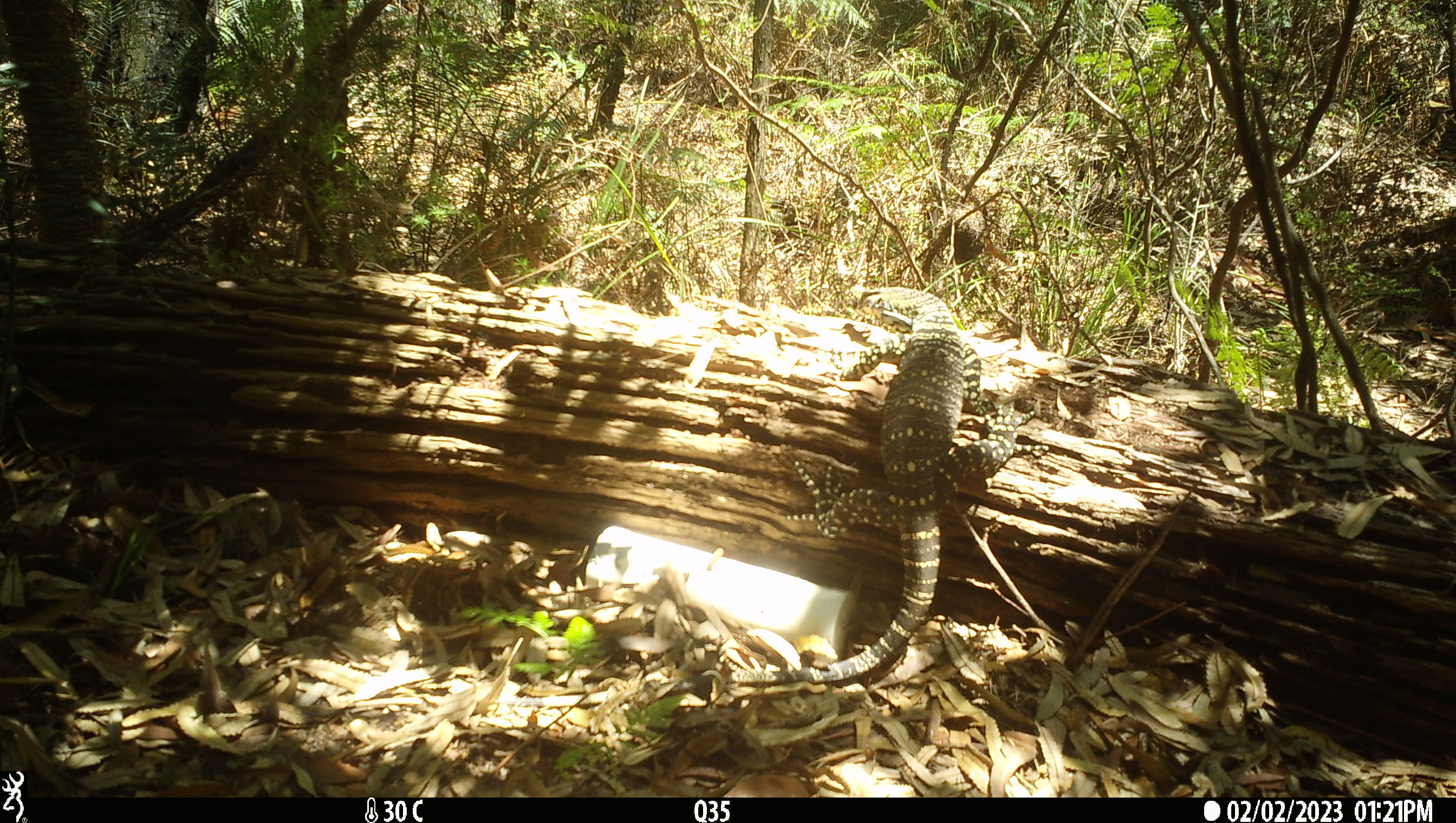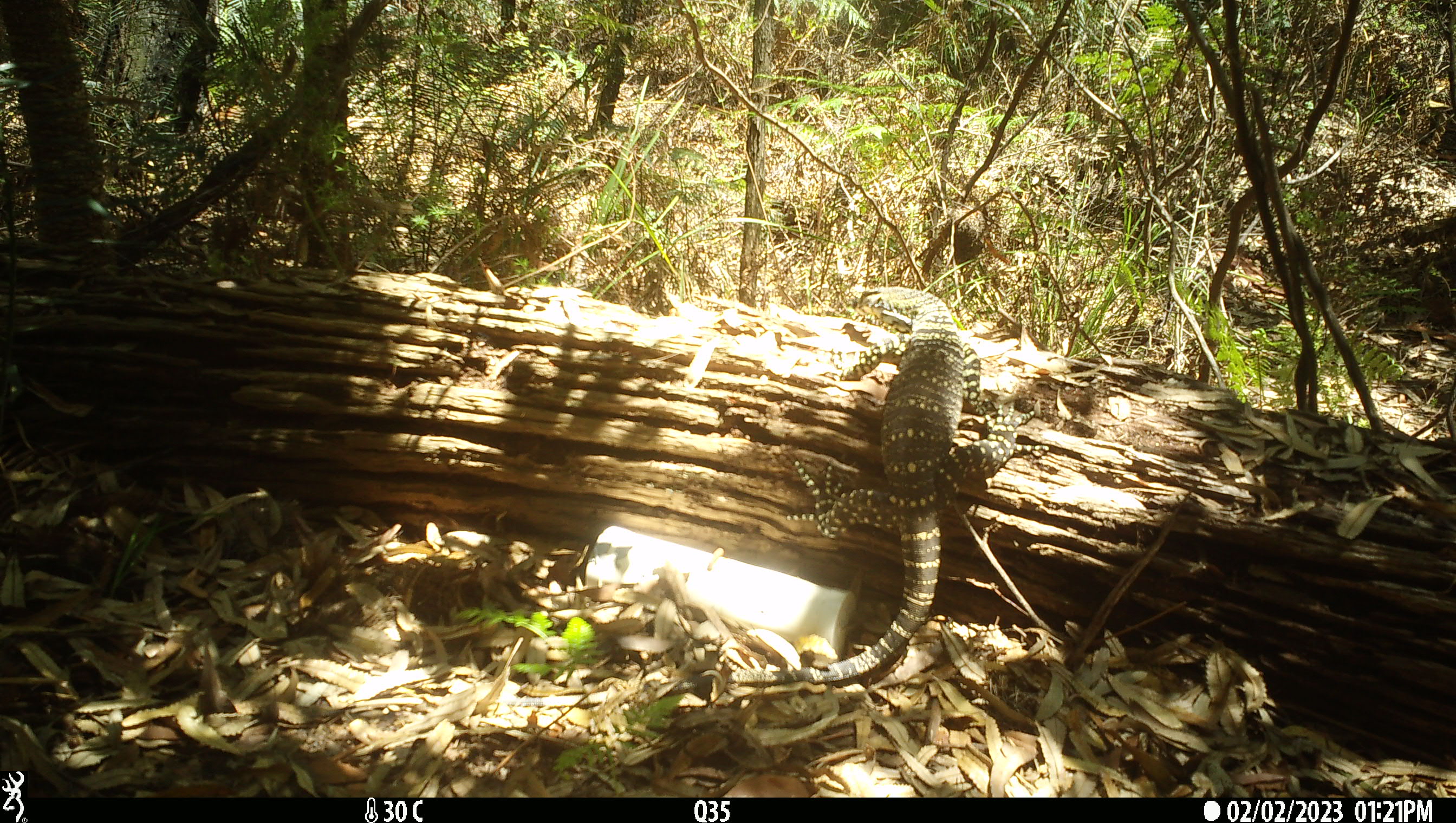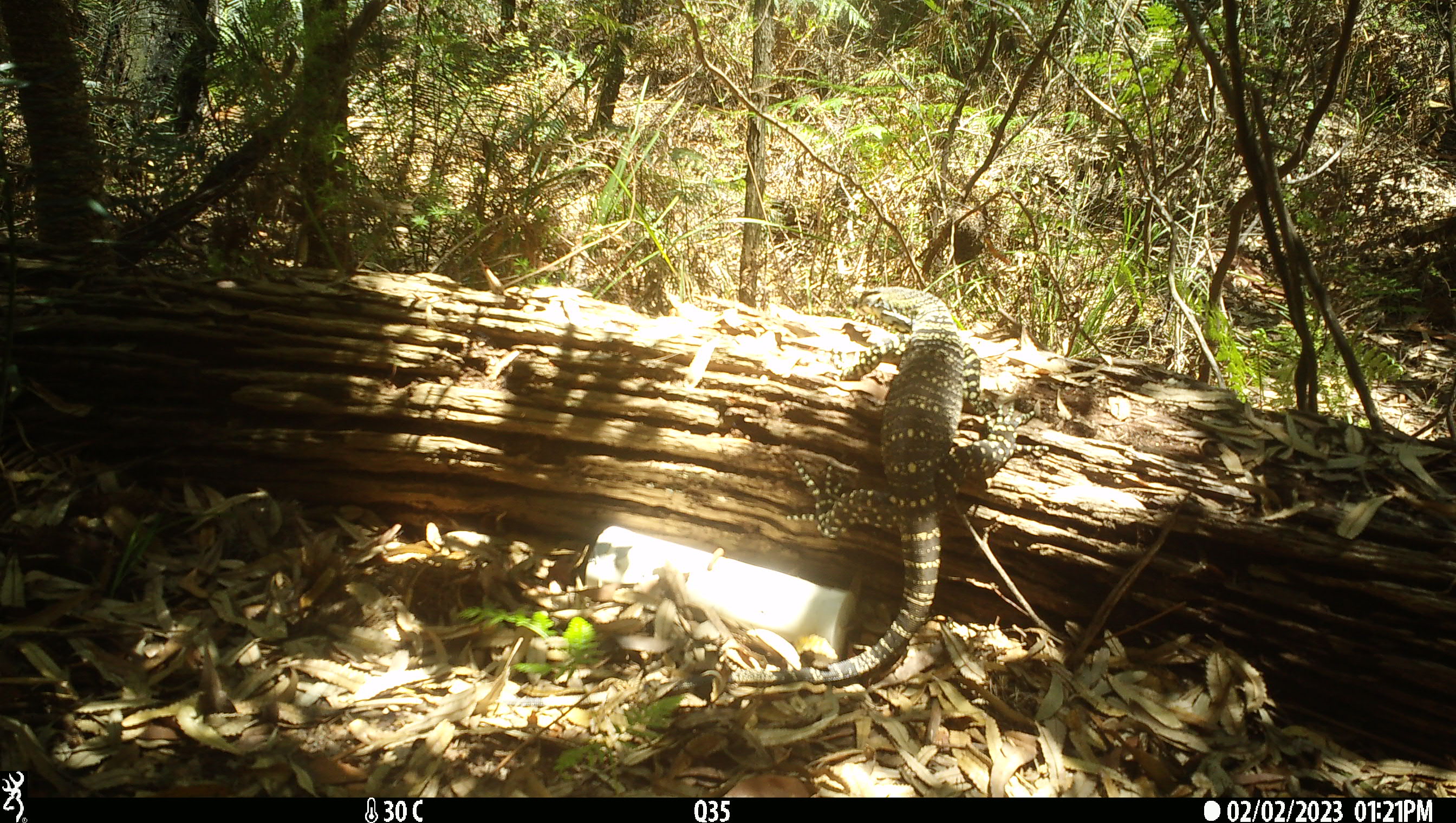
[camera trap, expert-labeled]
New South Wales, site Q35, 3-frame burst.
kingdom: Animalia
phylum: Chordata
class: Reptilia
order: Squamata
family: Varanidae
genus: Varanus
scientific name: Varanus varius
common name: lace monitor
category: goanna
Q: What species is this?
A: Goanna (lace monitor) (Varanus varius).